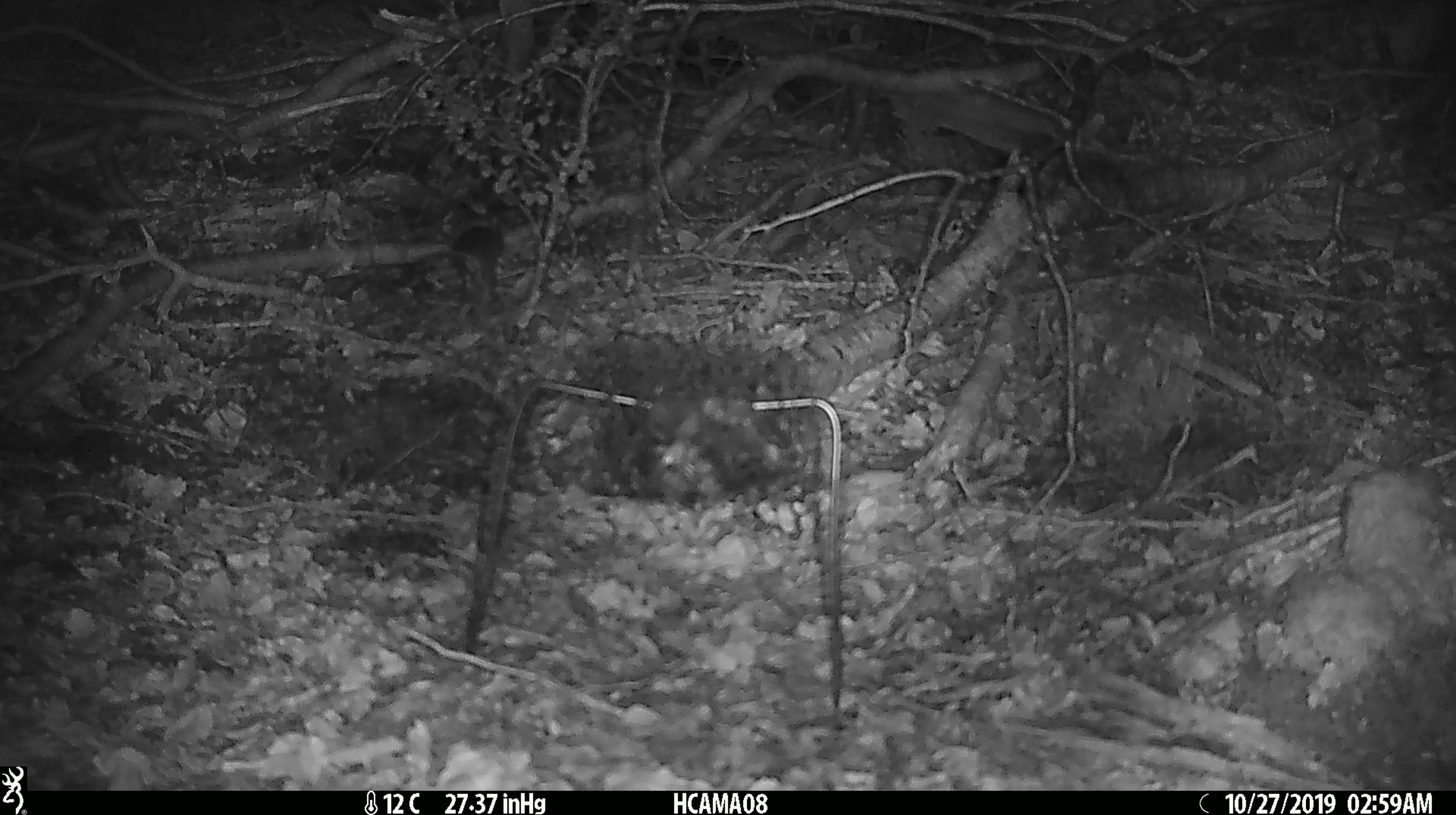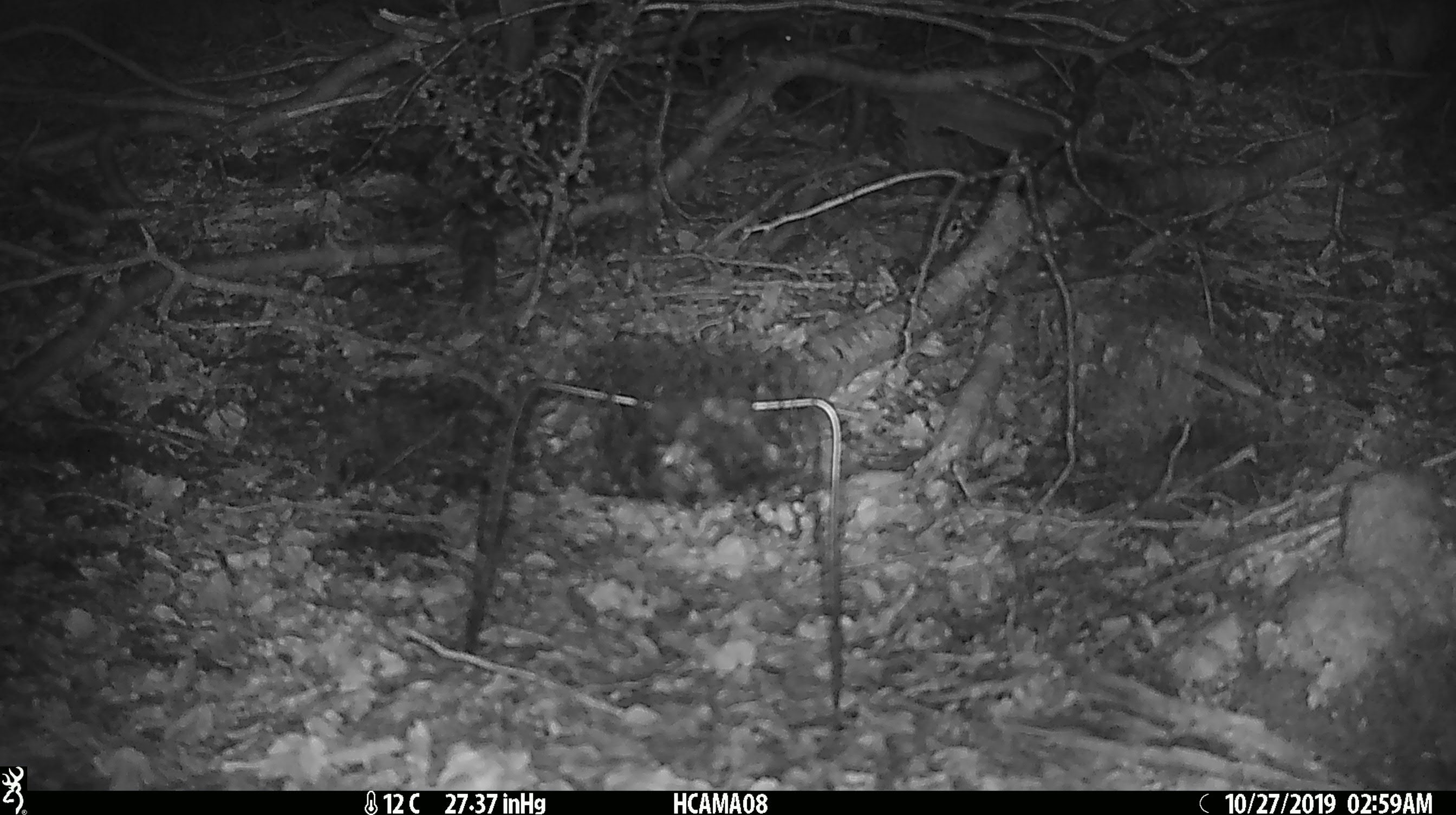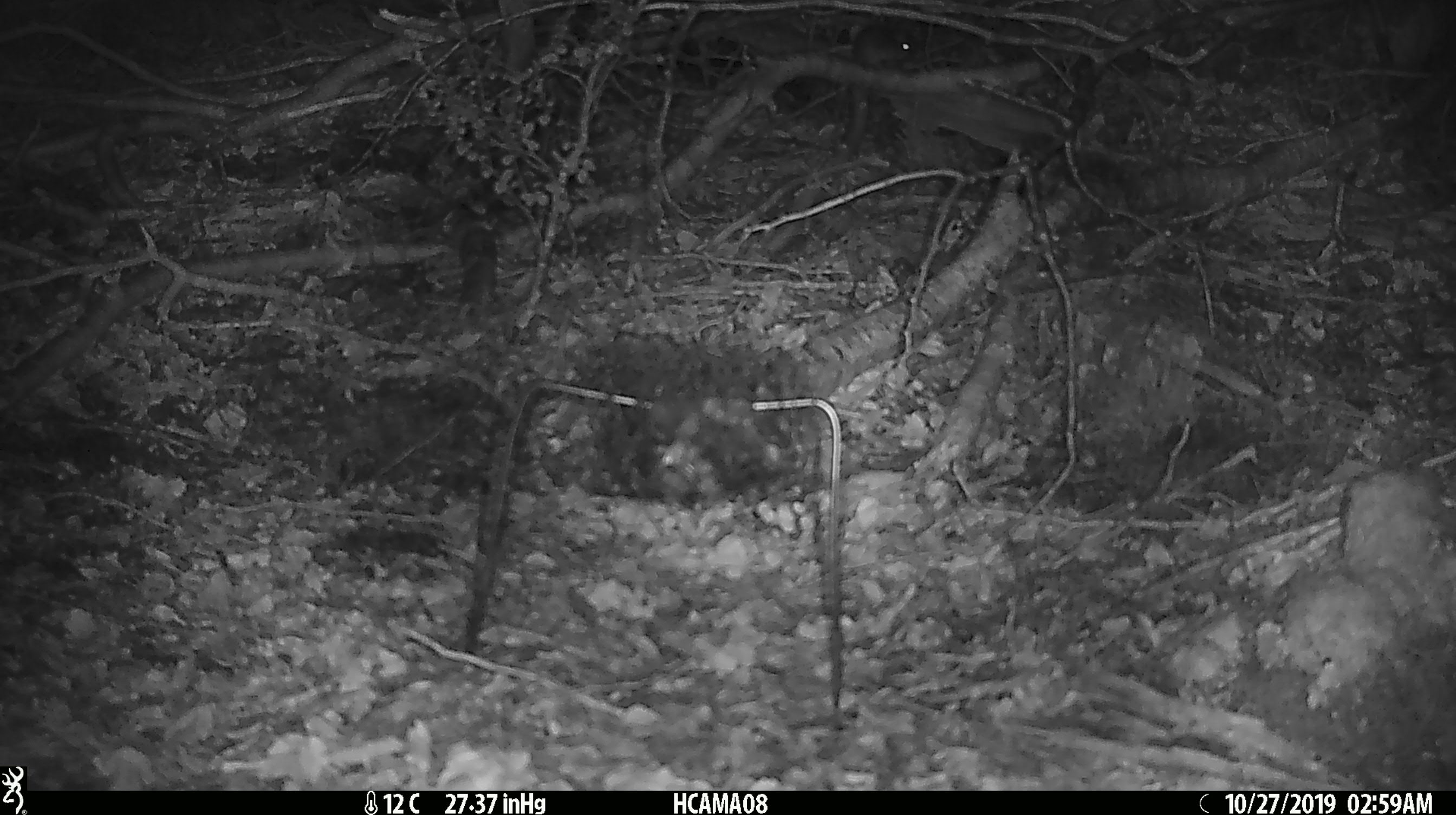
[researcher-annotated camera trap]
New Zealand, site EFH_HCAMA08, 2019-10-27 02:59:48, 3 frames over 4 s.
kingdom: Animalia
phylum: Chordata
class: Mammalia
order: Rodentia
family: Muridae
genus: Mus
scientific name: Mus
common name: mouse